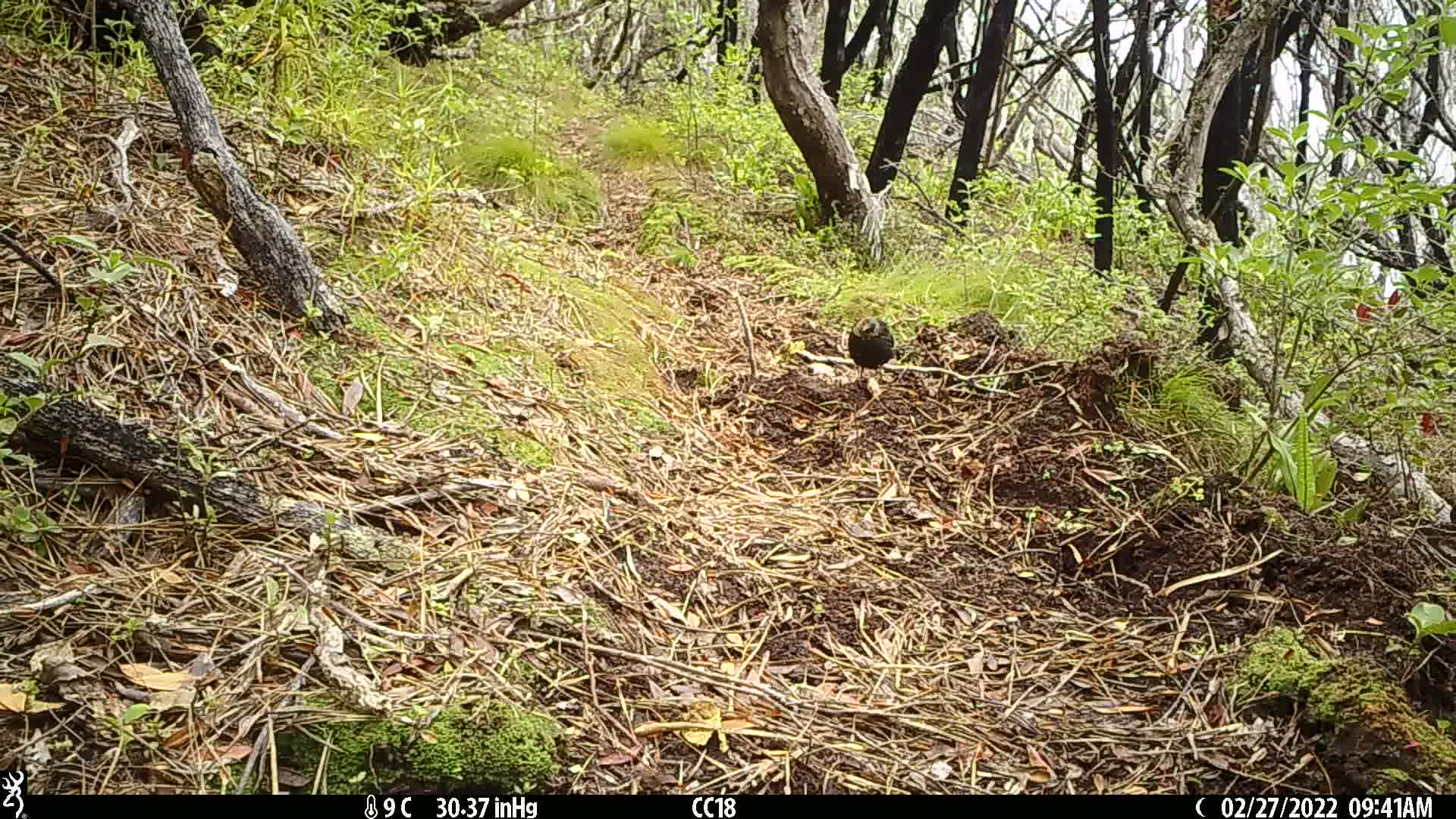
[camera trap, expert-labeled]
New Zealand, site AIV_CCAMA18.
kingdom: Animalia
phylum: Chordata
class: Aves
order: Passeriformes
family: Turdidae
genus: Turdus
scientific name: Turdus merula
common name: eurasian blackbird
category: blackbird